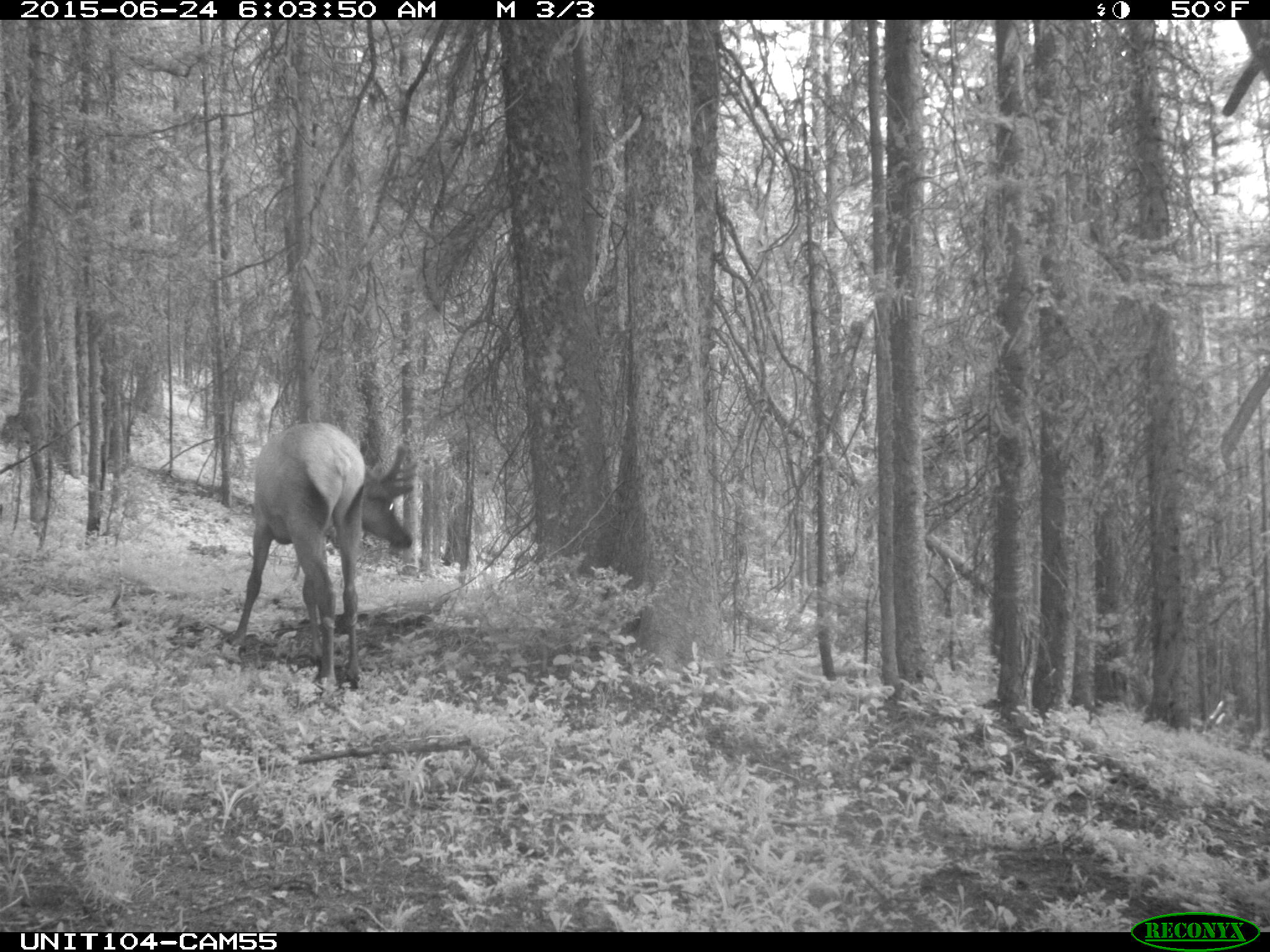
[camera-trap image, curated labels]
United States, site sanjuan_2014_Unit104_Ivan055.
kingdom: Animalia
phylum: Chordata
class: Mammalia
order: Artiodactyla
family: Cervidae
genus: Cervus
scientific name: Cervus elaphus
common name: red deer